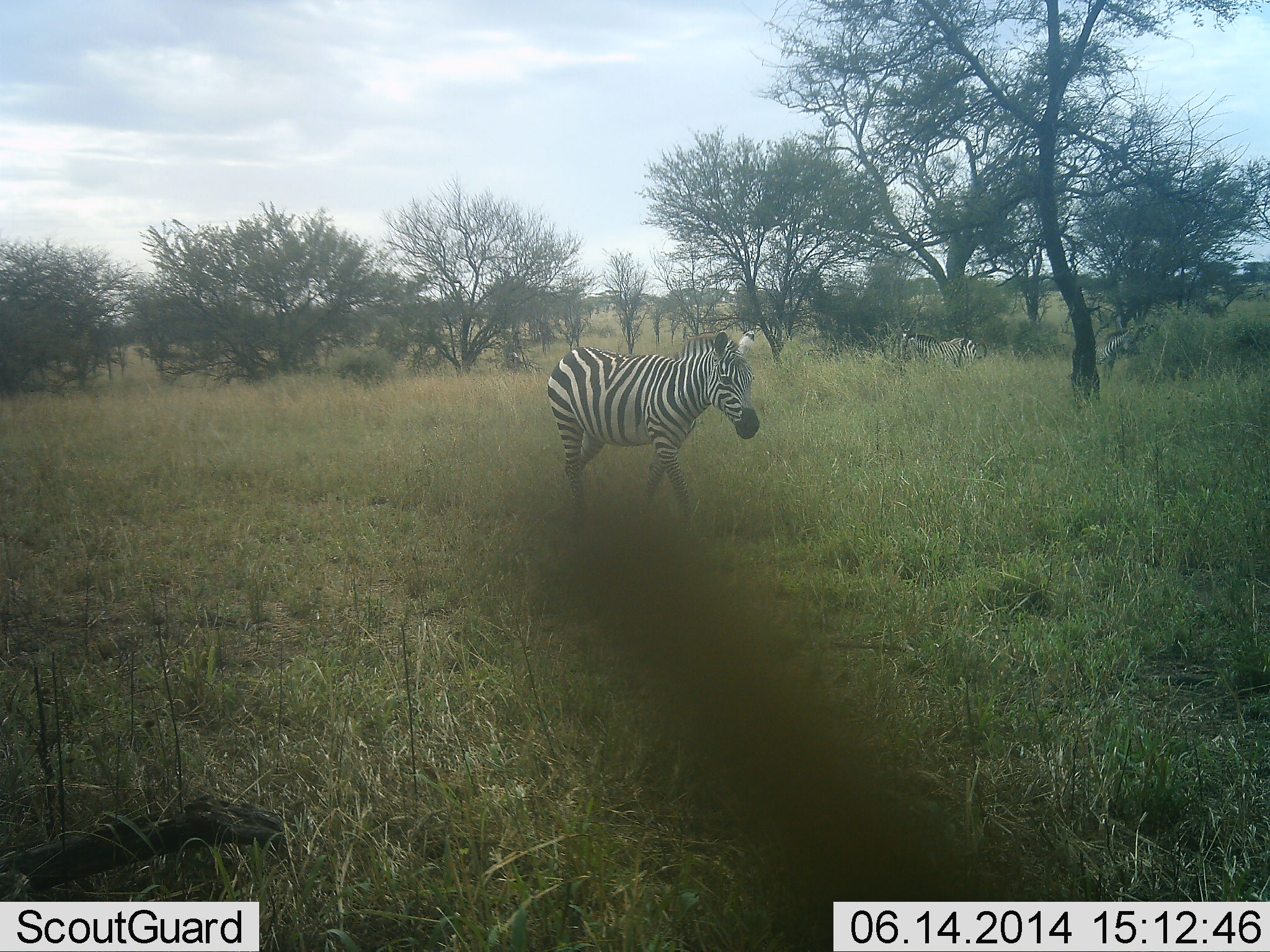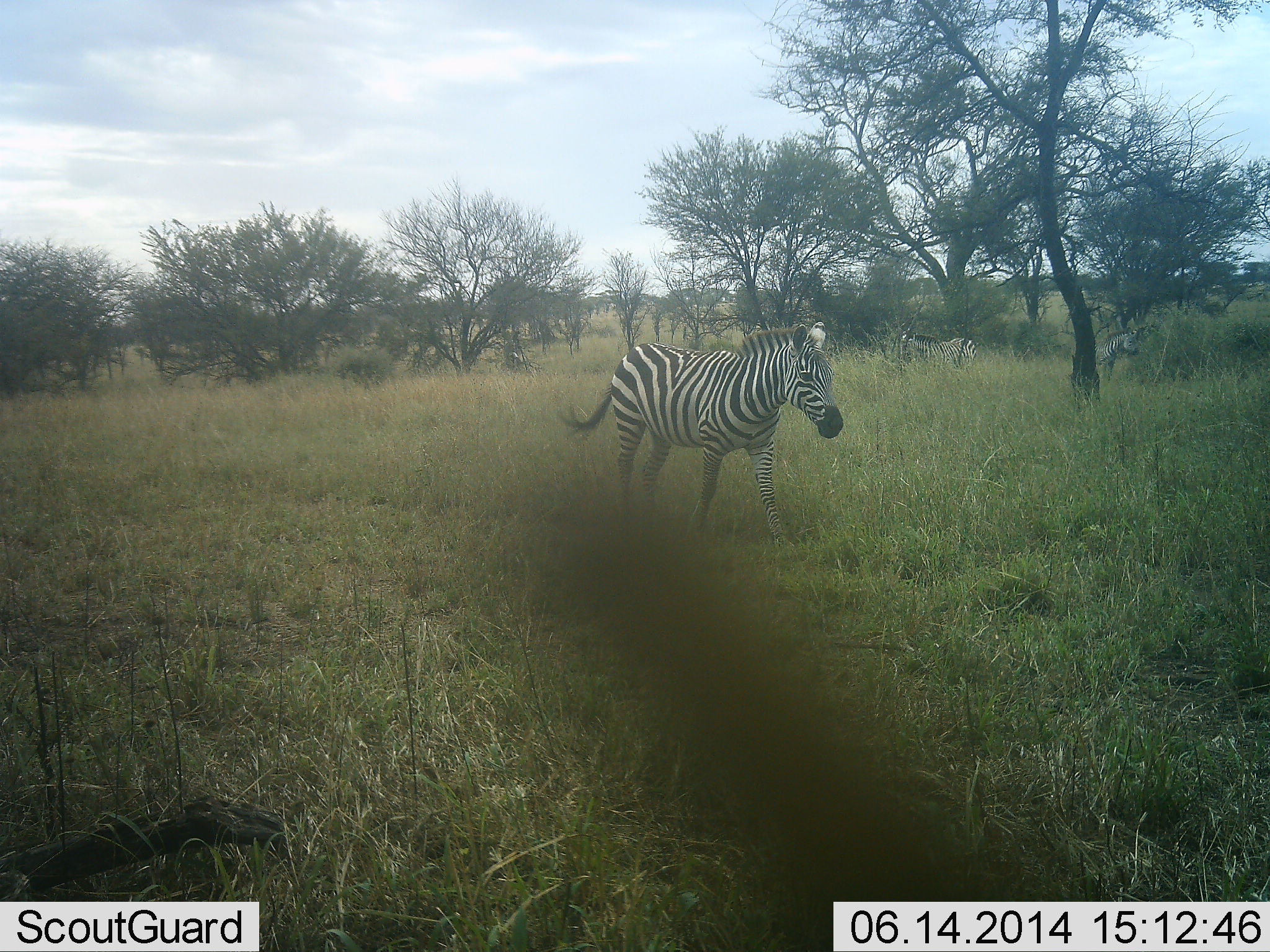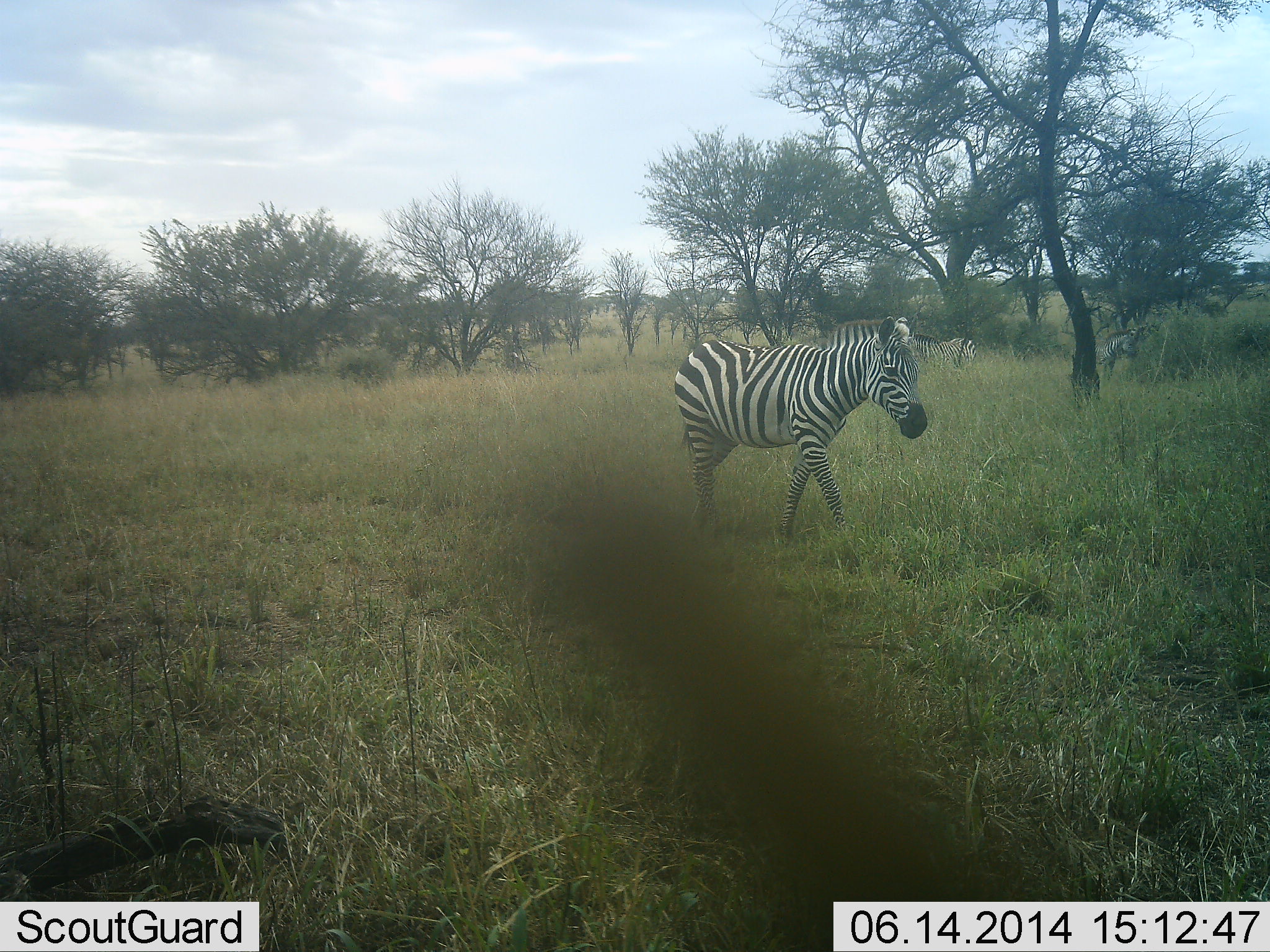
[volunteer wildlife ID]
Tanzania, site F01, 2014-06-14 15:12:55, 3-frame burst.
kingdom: Animalia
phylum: Chordata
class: Mammalia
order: Perissodactyla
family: Equidae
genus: Equus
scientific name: Equus quagga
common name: plains zebra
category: zebra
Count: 1.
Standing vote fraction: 50%.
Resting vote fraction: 0%.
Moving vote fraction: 80%.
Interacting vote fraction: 0%.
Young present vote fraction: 0%.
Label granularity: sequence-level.